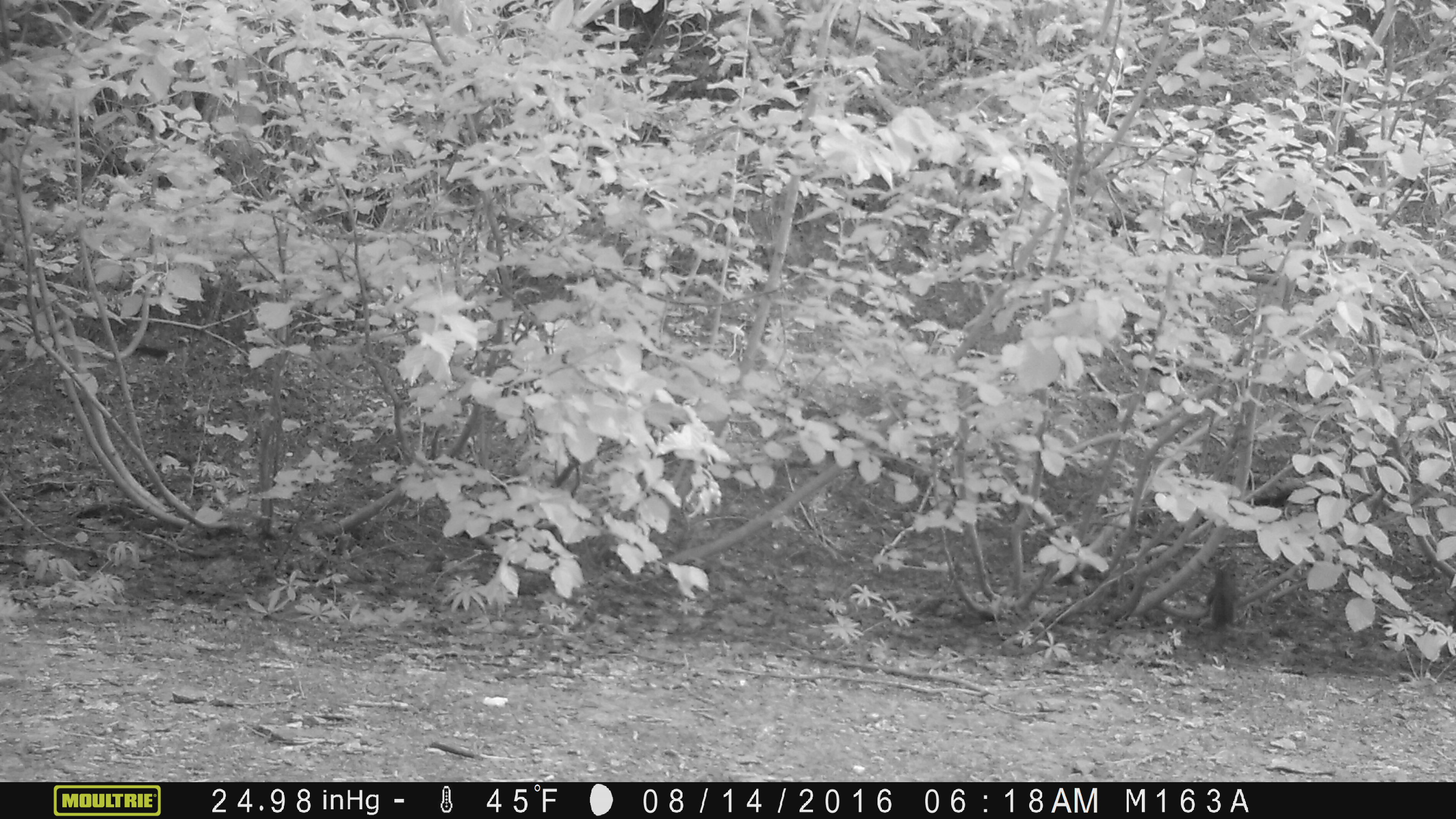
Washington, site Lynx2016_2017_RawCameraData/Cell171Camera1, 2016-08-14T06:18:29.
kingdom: Animalia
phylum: Chordata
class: Mammalia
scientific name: Mammalia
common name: small mammal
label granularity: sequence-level